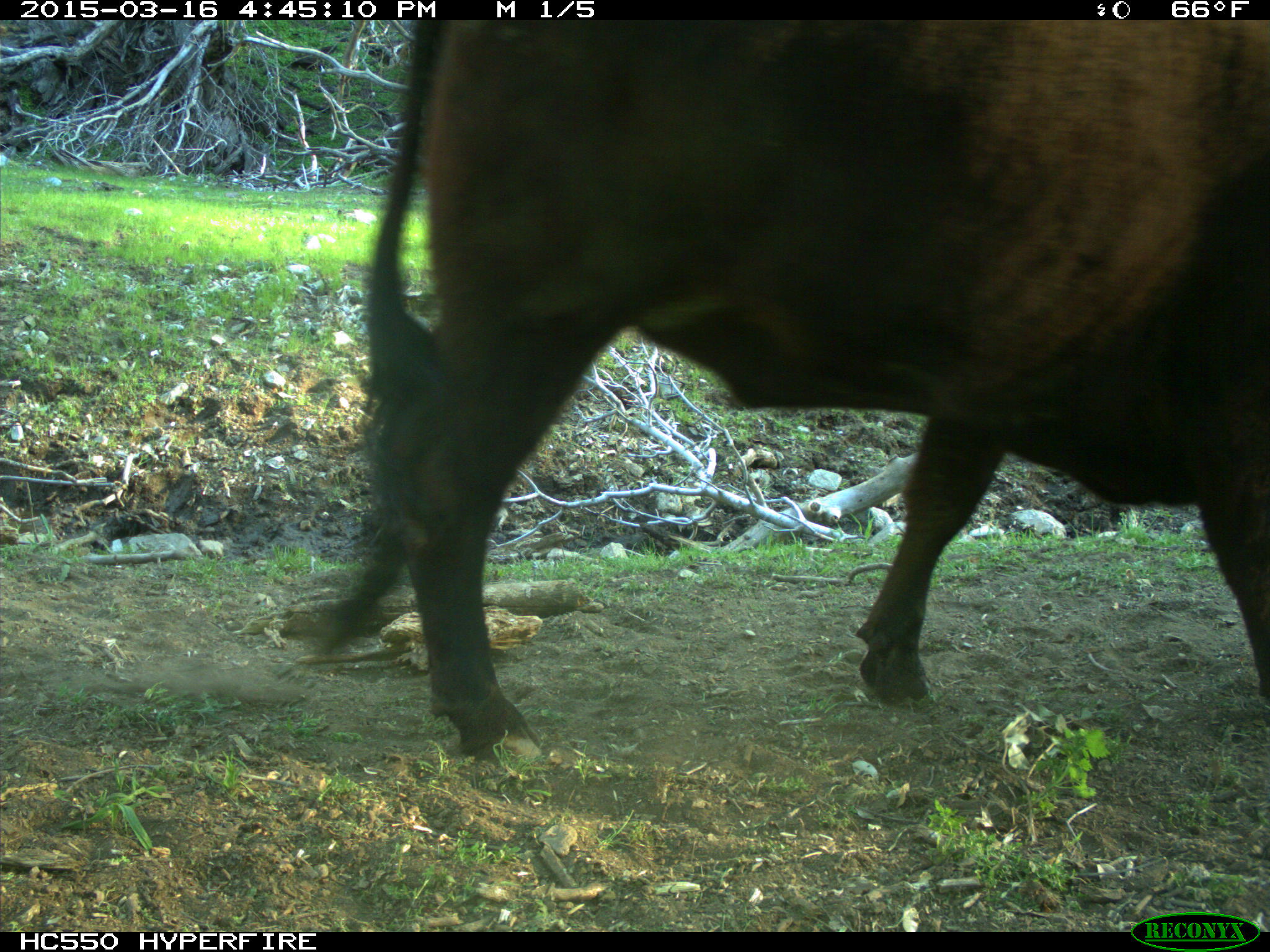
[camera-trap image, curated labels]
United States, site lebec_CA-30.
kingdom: Animalia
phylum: Chordata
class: Mammalia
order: Artiodactyla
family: Bovidae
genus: Bos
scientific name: Bos taurus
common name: domestic cow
Bos taurus (domestic cow).